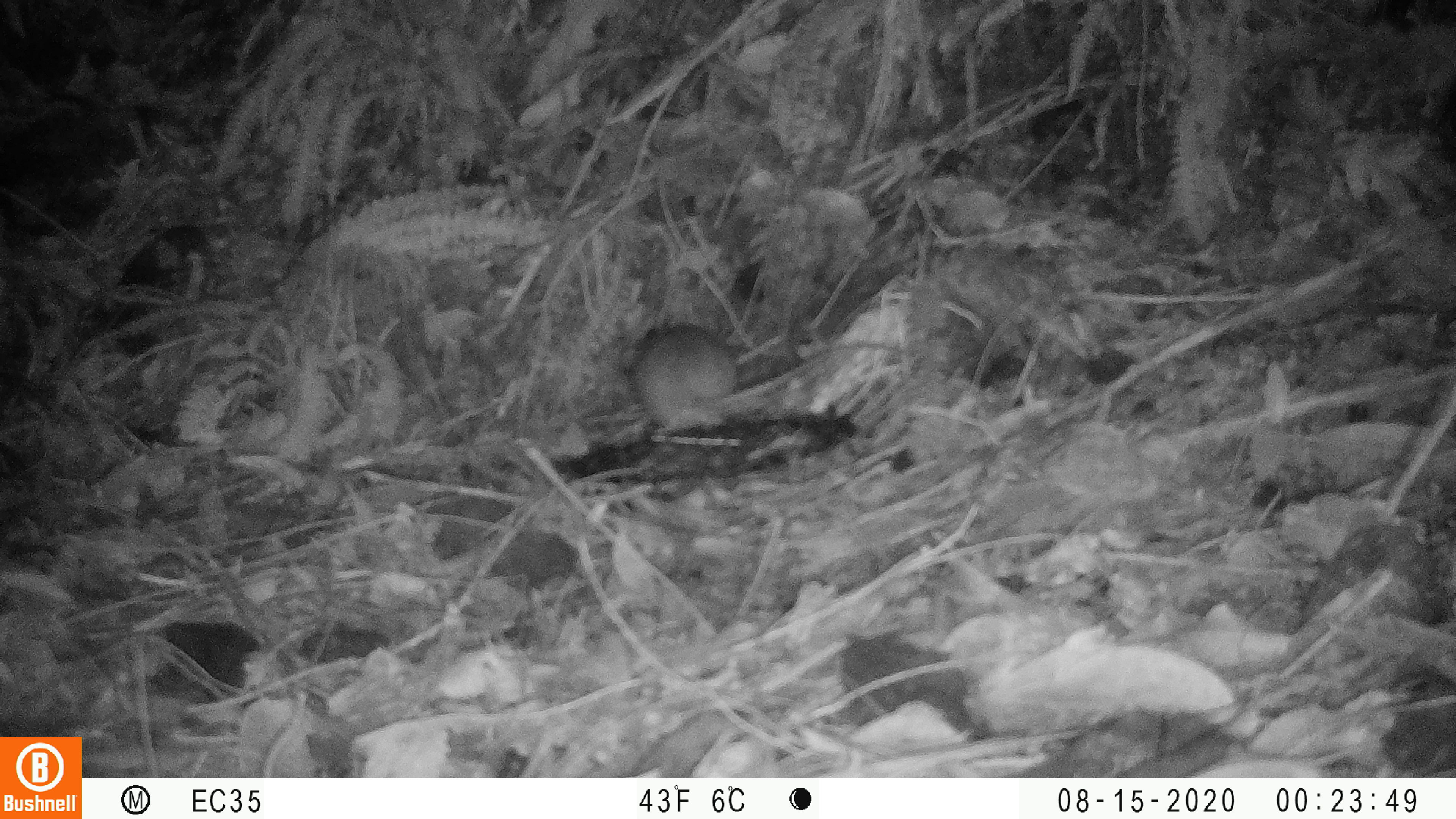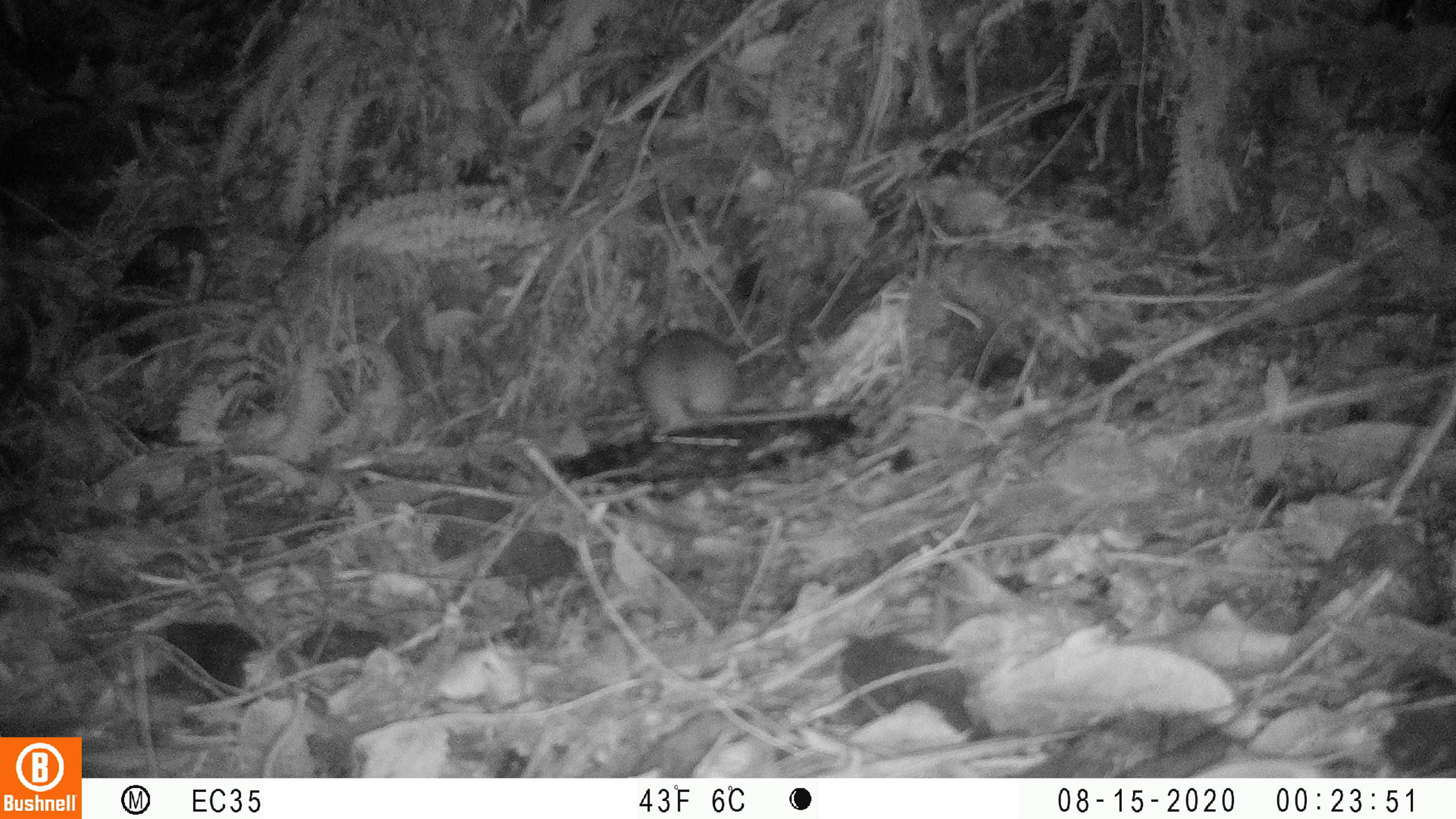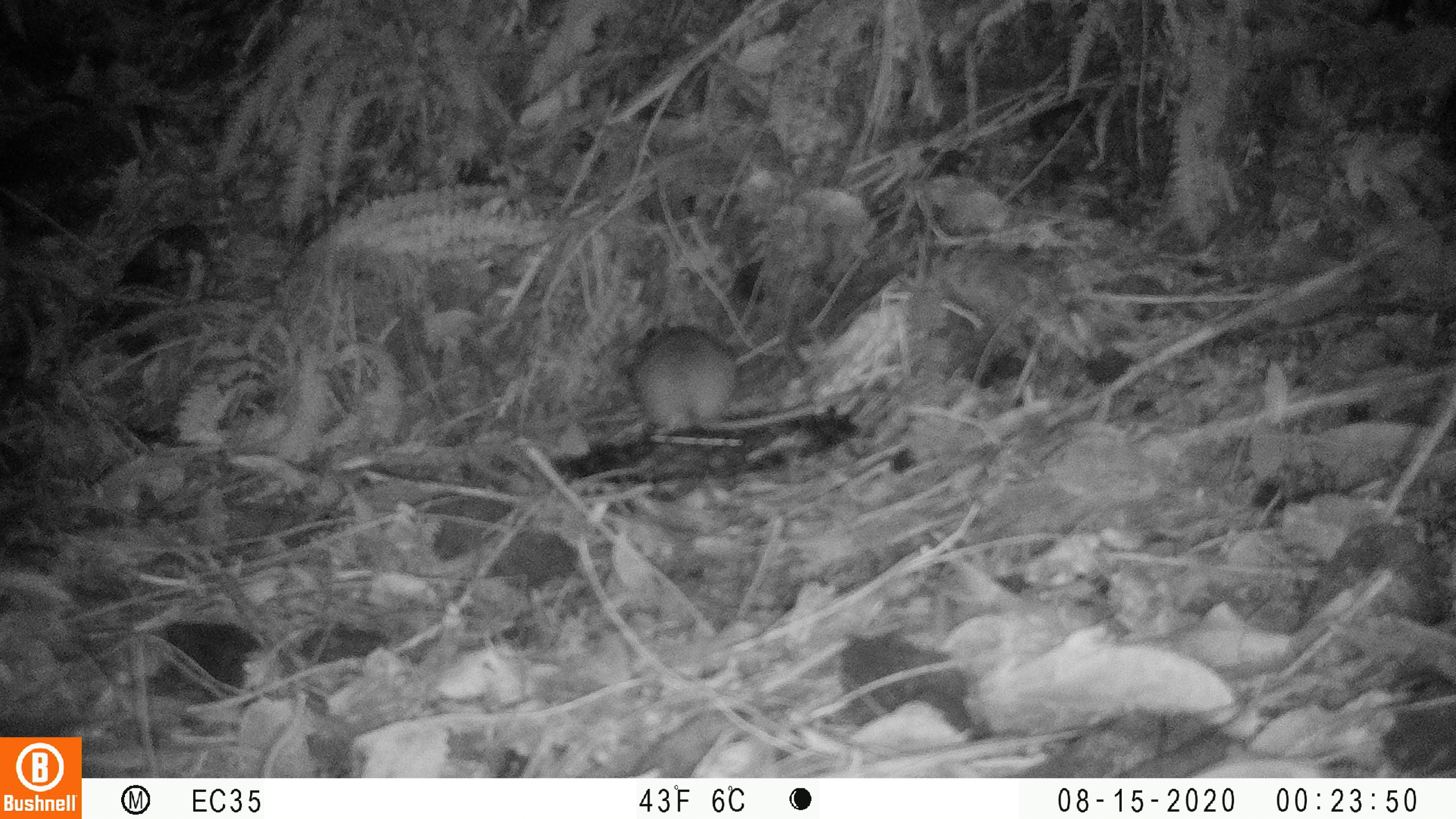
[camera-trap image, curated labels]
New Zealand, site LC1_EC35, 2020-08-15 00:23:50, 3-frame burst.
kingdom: Animalia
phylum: Chordata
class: Mammalia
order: Rodentia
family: Muridae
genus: Rattus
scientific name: Rattus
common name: rat